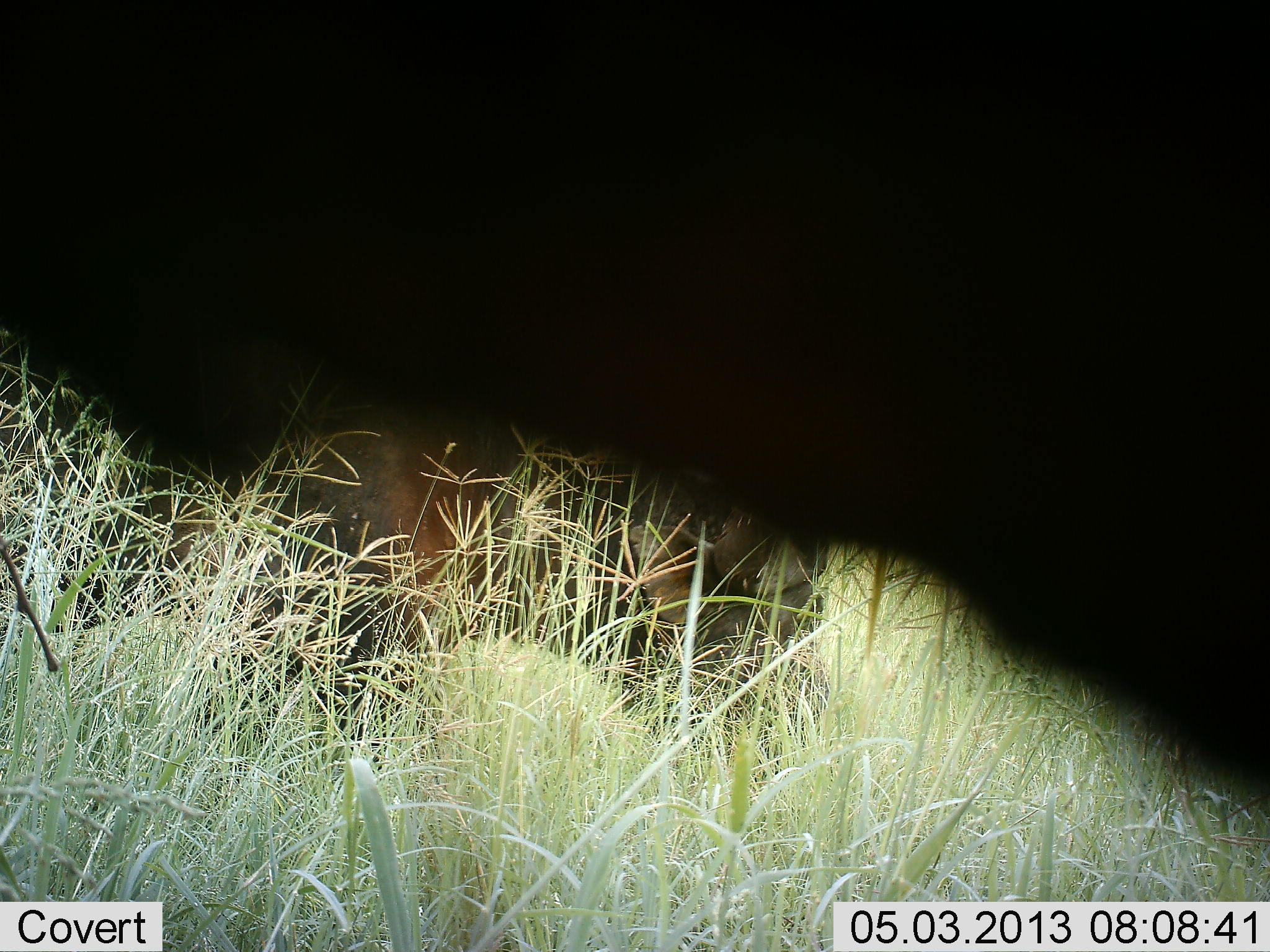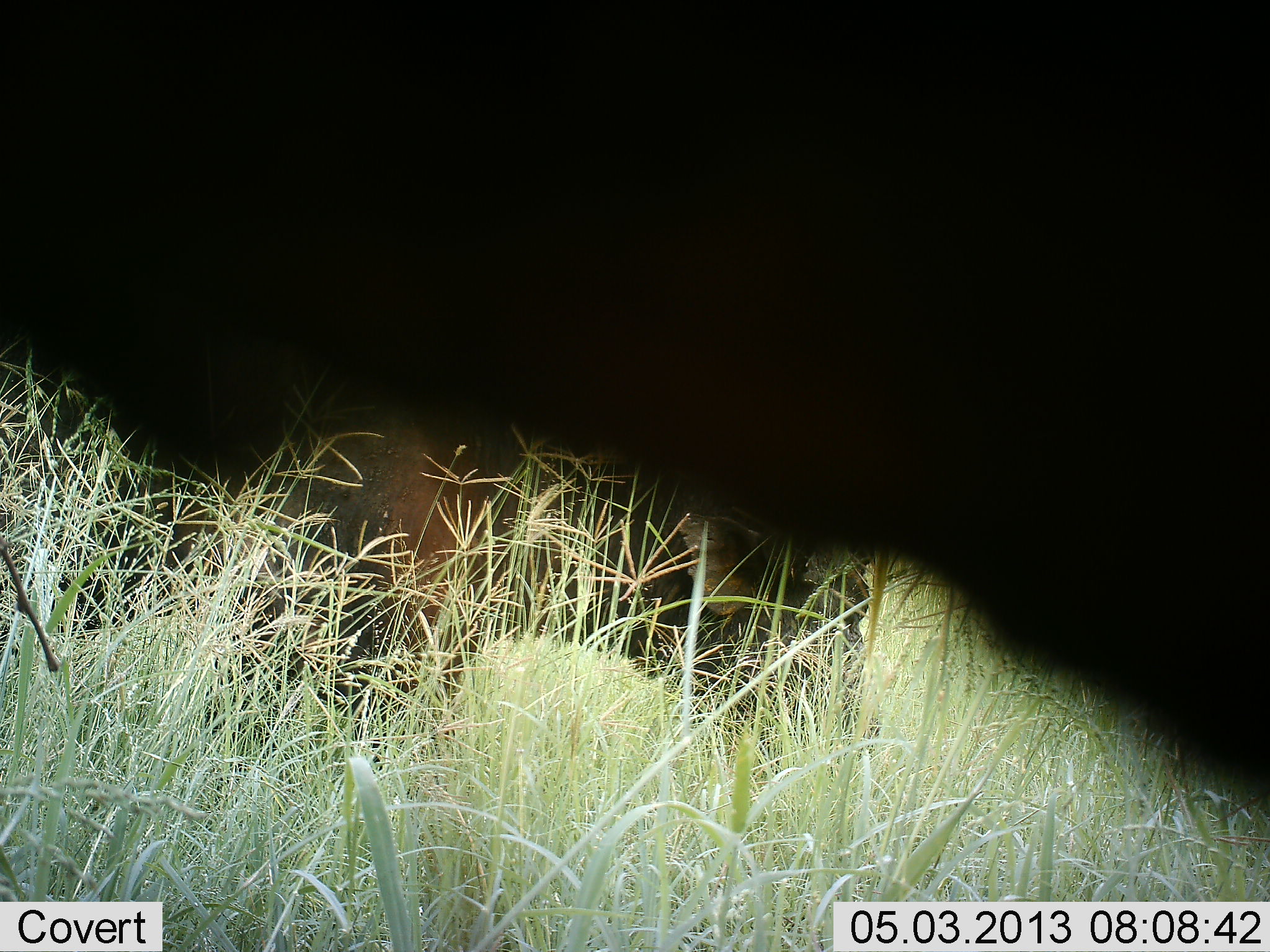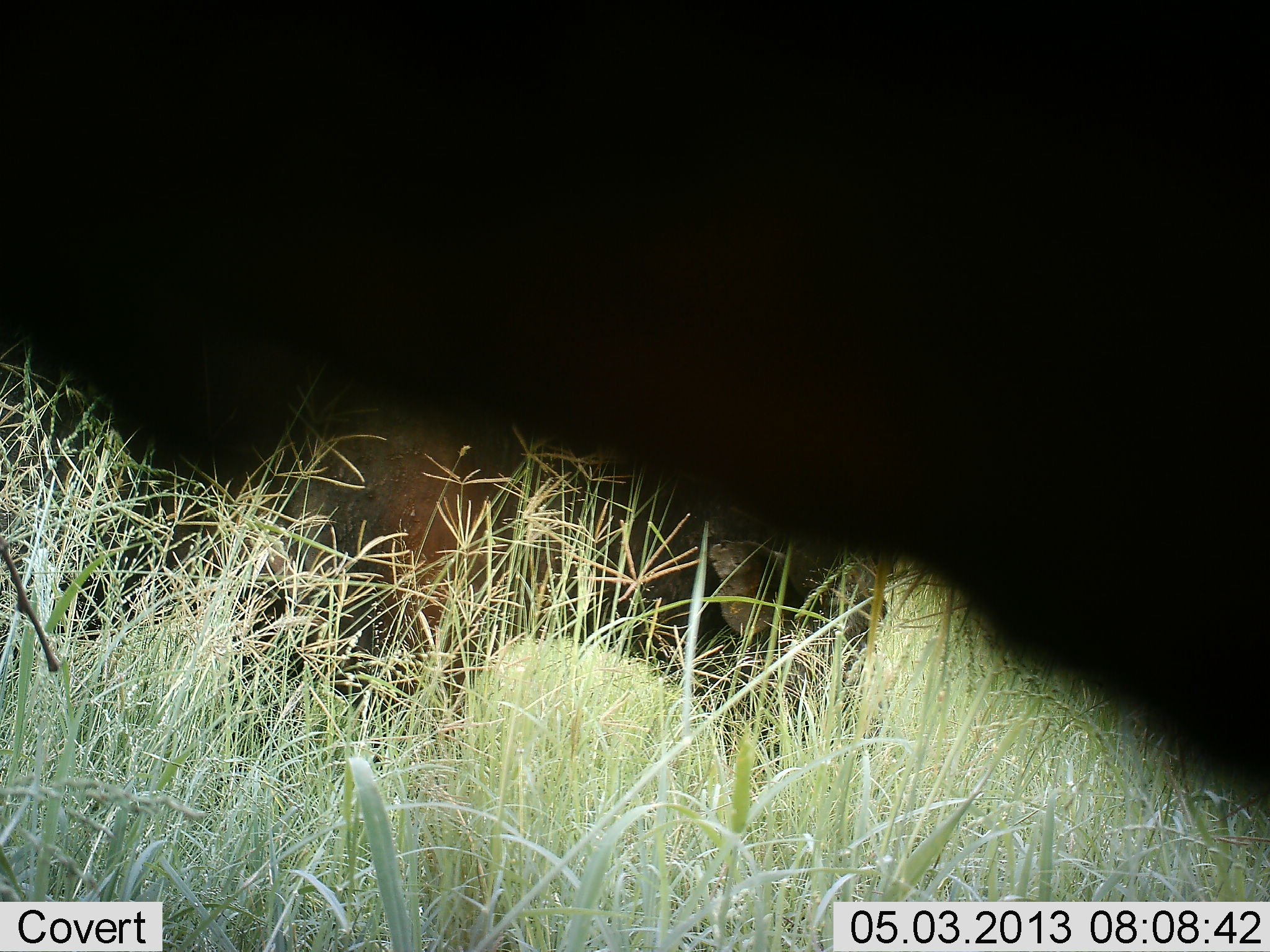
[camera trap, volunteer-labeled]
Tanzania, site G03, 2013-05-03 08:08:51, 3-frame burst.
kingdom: Animalia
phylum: Chordata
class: Mammalia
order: Artiodactyla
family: Bovidae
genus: Syncerus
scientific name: Syncerus caffer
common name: cape buffalo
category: buffalo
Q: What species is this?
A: Buffalo (cape buffalo) (Syncerus caffer).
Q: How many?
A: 2.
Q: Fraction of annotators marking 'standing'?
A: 78%.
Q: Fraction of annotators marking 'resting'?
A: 0%.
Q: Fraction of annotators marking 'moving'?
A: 11%.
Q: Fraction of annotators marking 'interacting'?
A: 0%.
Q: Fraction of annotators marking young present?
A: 11%.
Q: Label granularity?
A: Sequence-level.